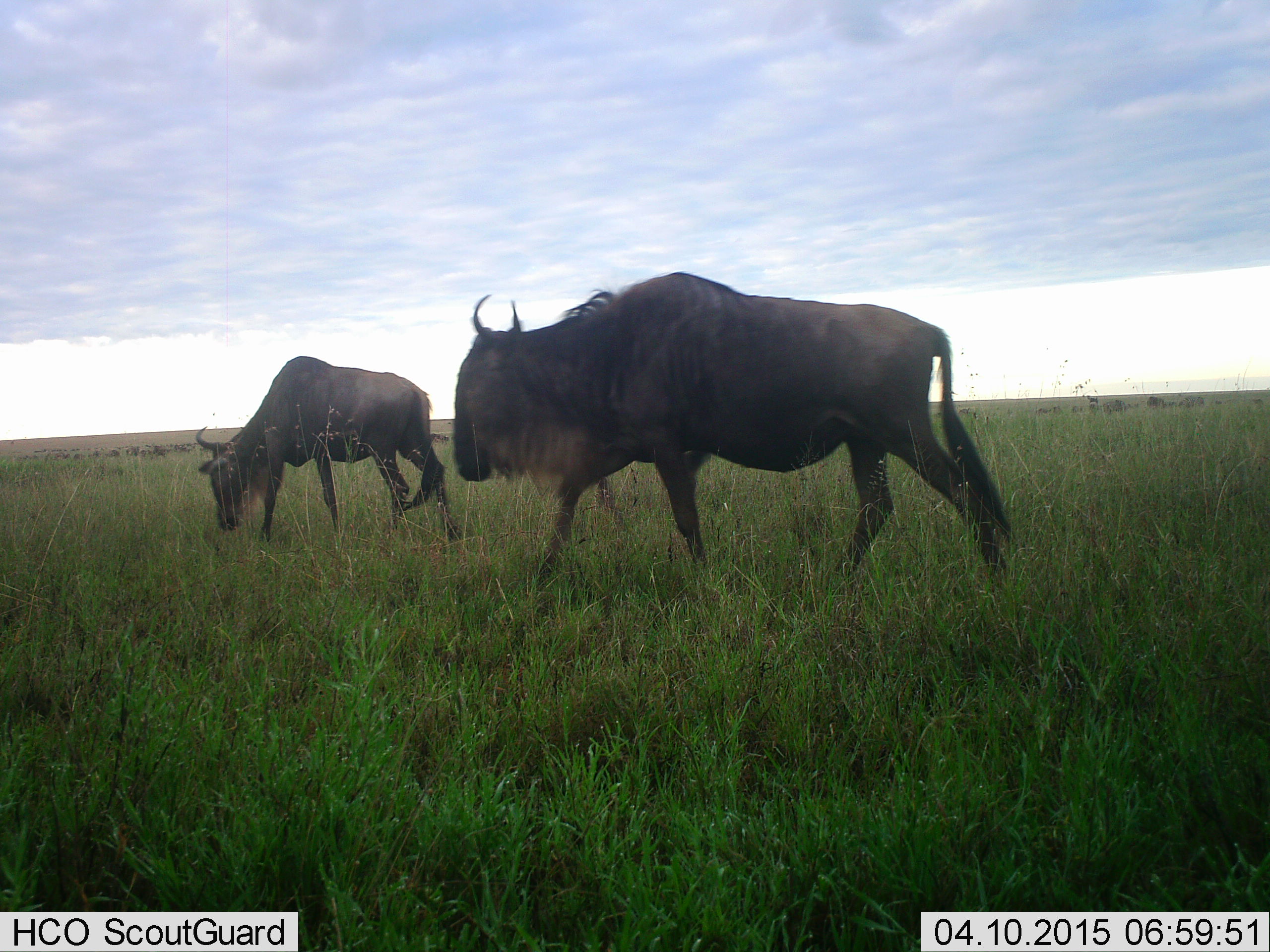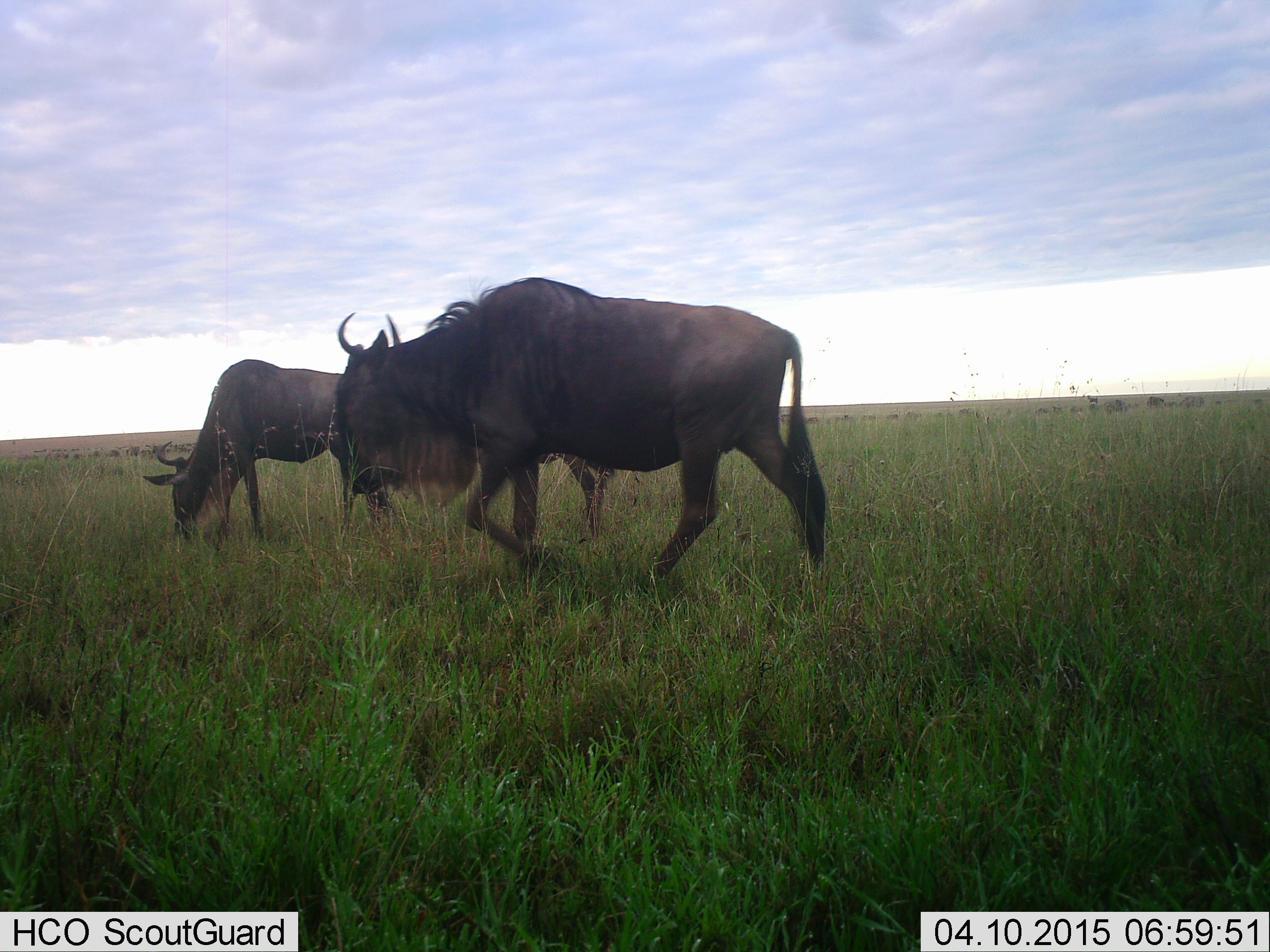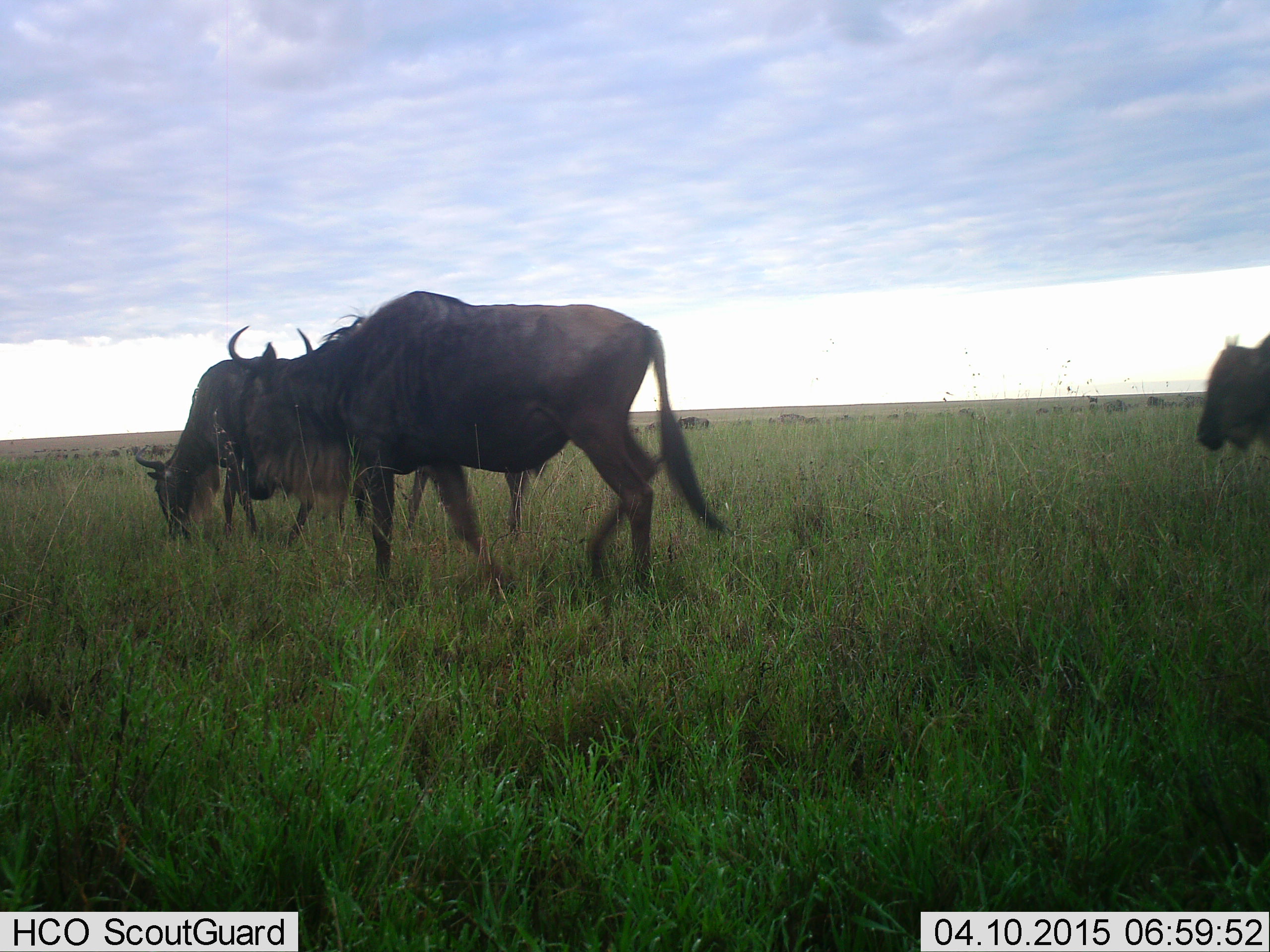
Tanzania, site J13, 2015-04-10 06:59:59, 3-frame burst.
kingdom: Animalia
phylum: Chordata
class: Mammalia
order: Artiodactyla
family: Bovidae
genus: Connochaetes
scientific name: Connochaetes taurinus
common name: blue wildebeest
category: wildebeest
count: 3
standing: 10%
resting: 0%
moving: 90%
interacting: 0%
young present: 0%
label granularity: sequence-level